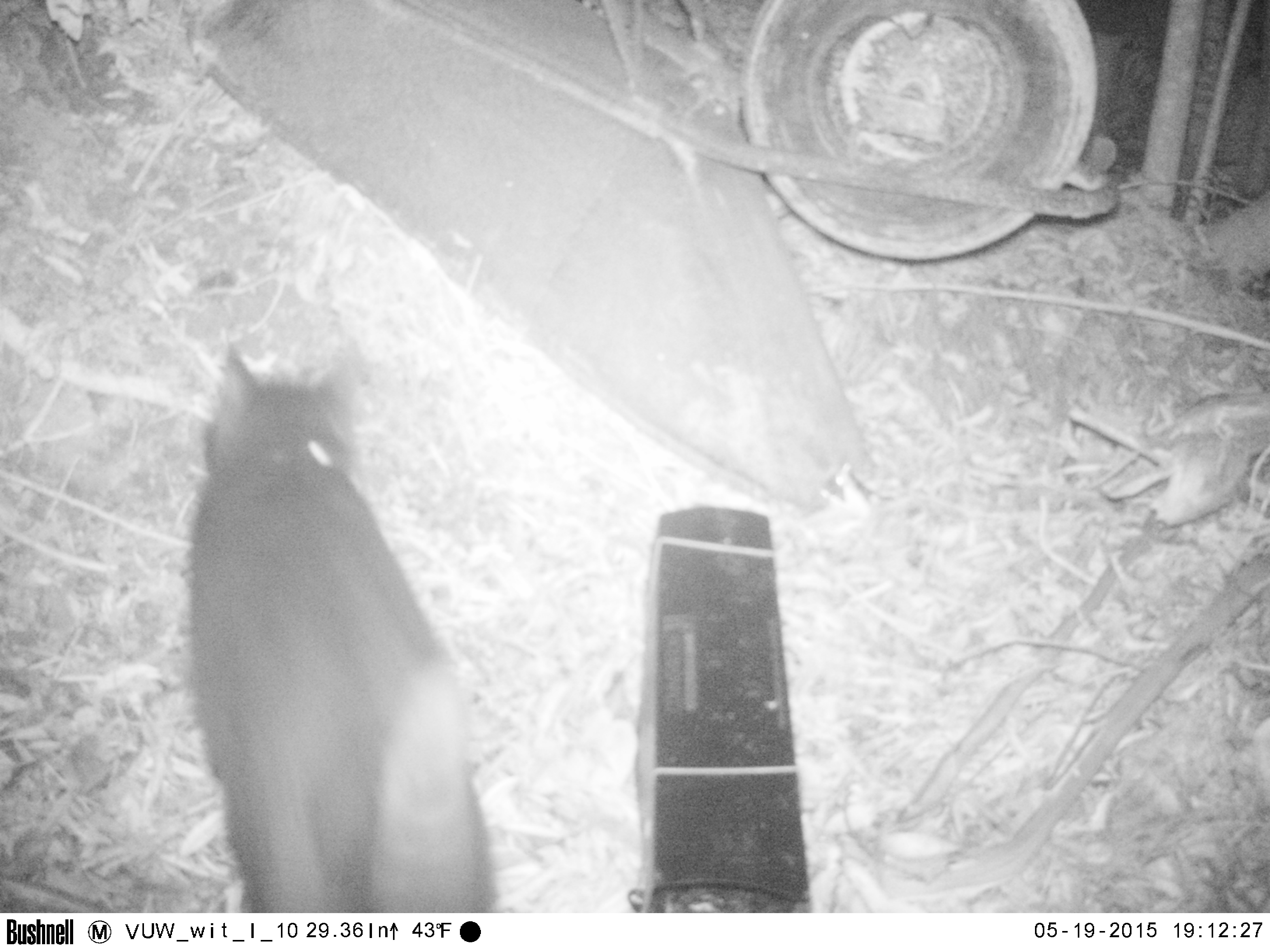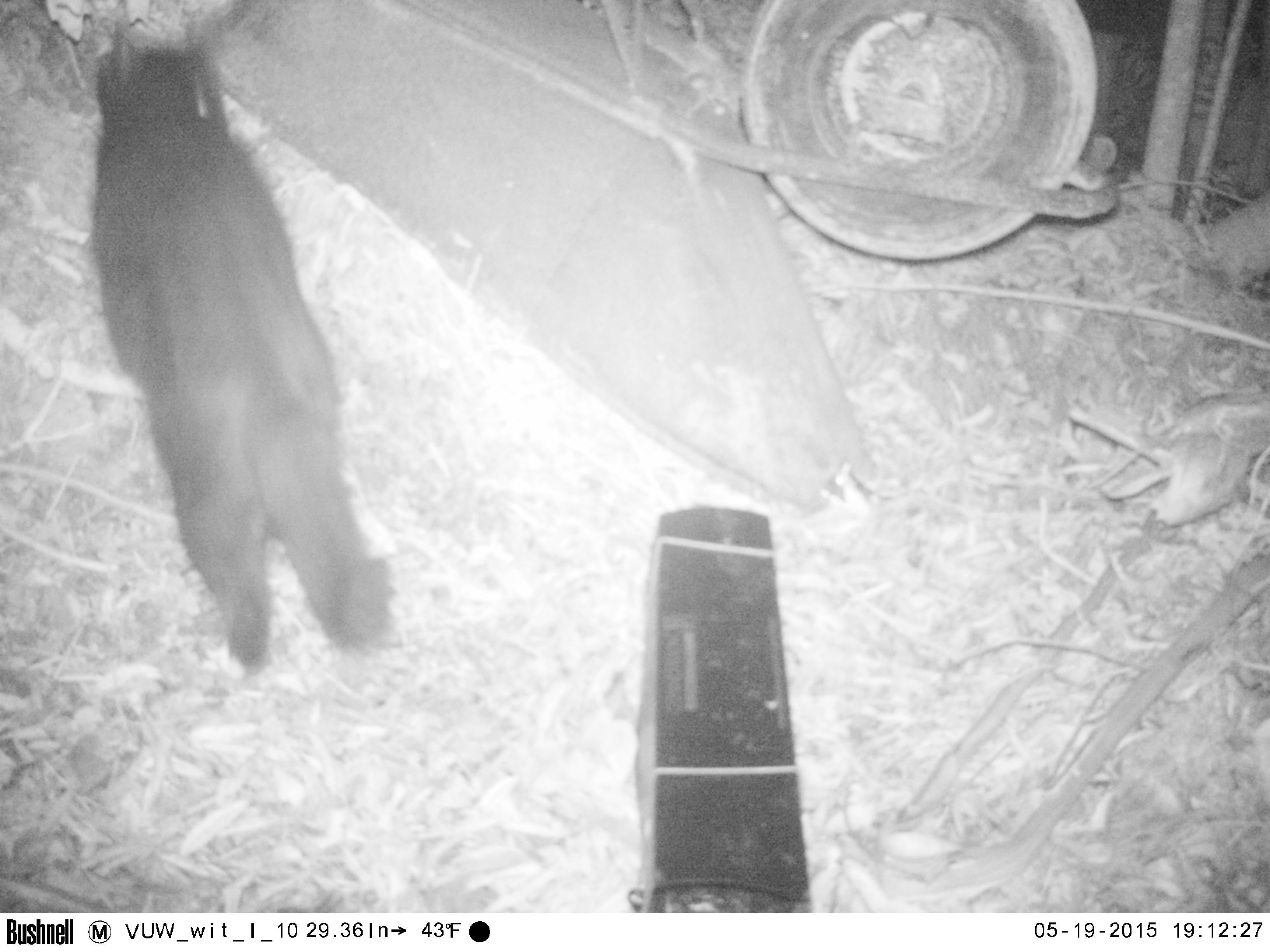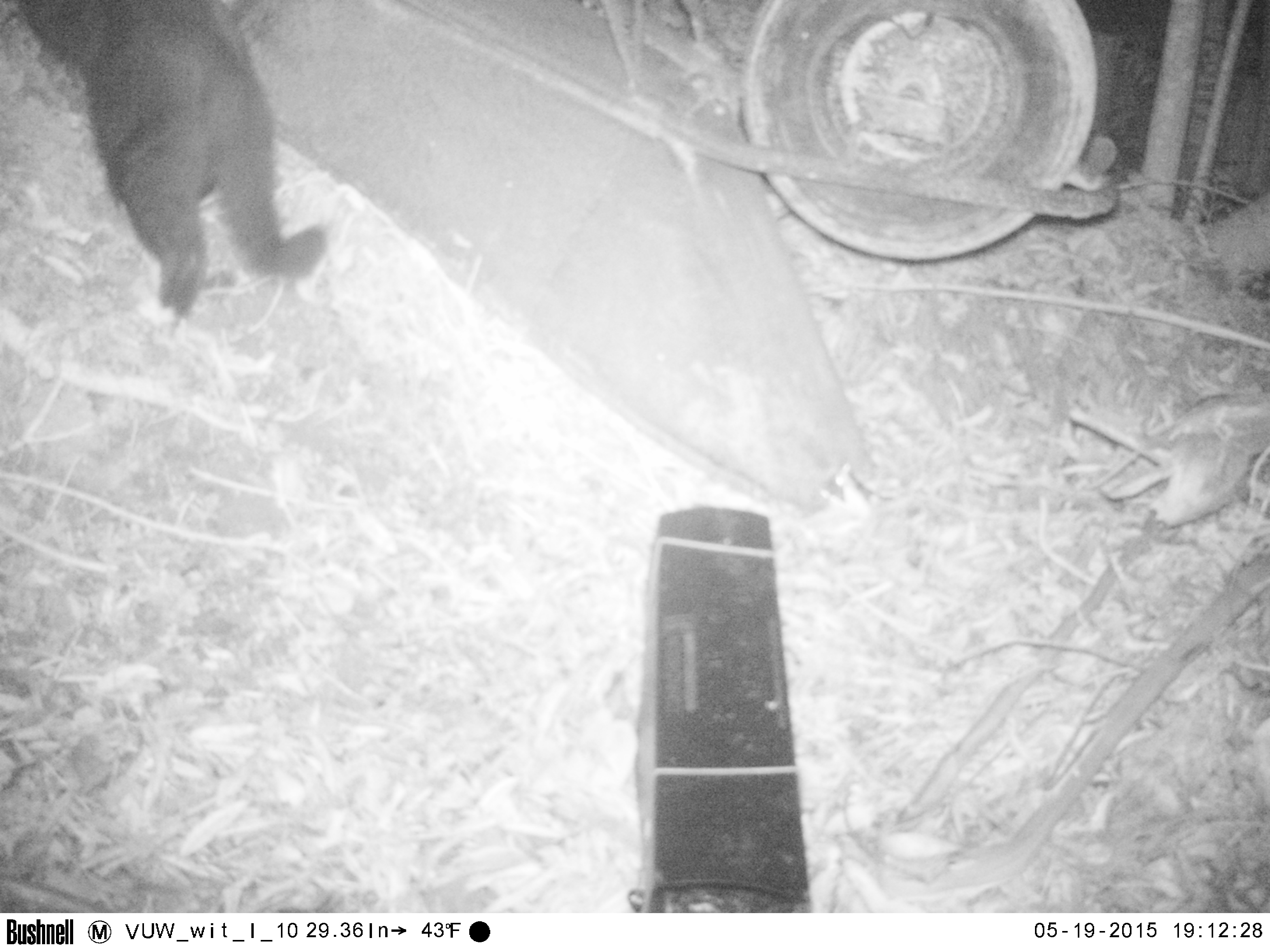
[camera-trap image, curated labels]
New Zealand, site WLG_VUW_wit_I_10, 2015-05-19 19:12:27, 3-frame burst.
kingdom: Animalia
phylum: Chordata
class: Mammalia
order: Carnivora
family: Felidae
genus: Felis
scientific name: Felis catus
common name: domestic cat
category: cat